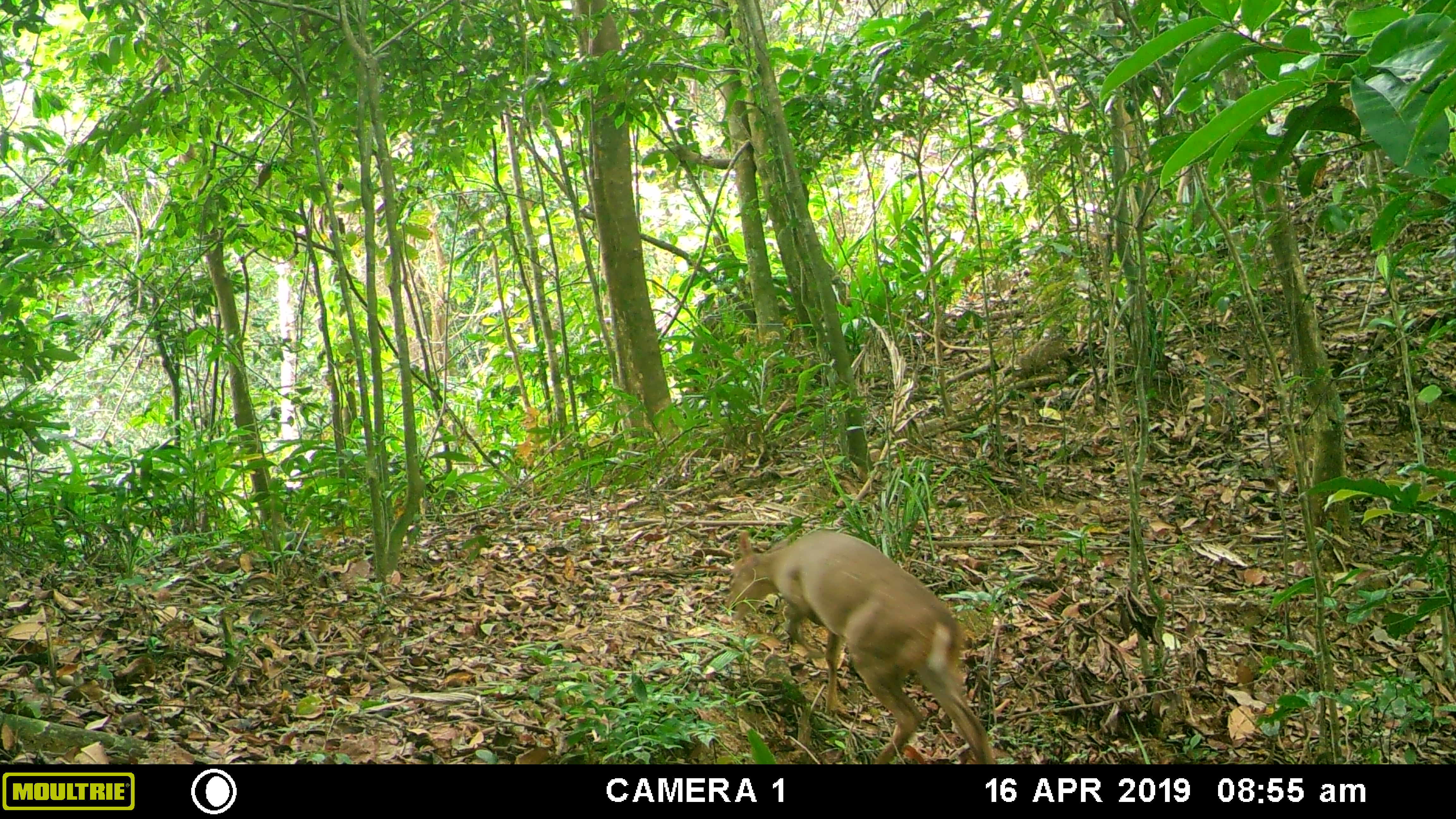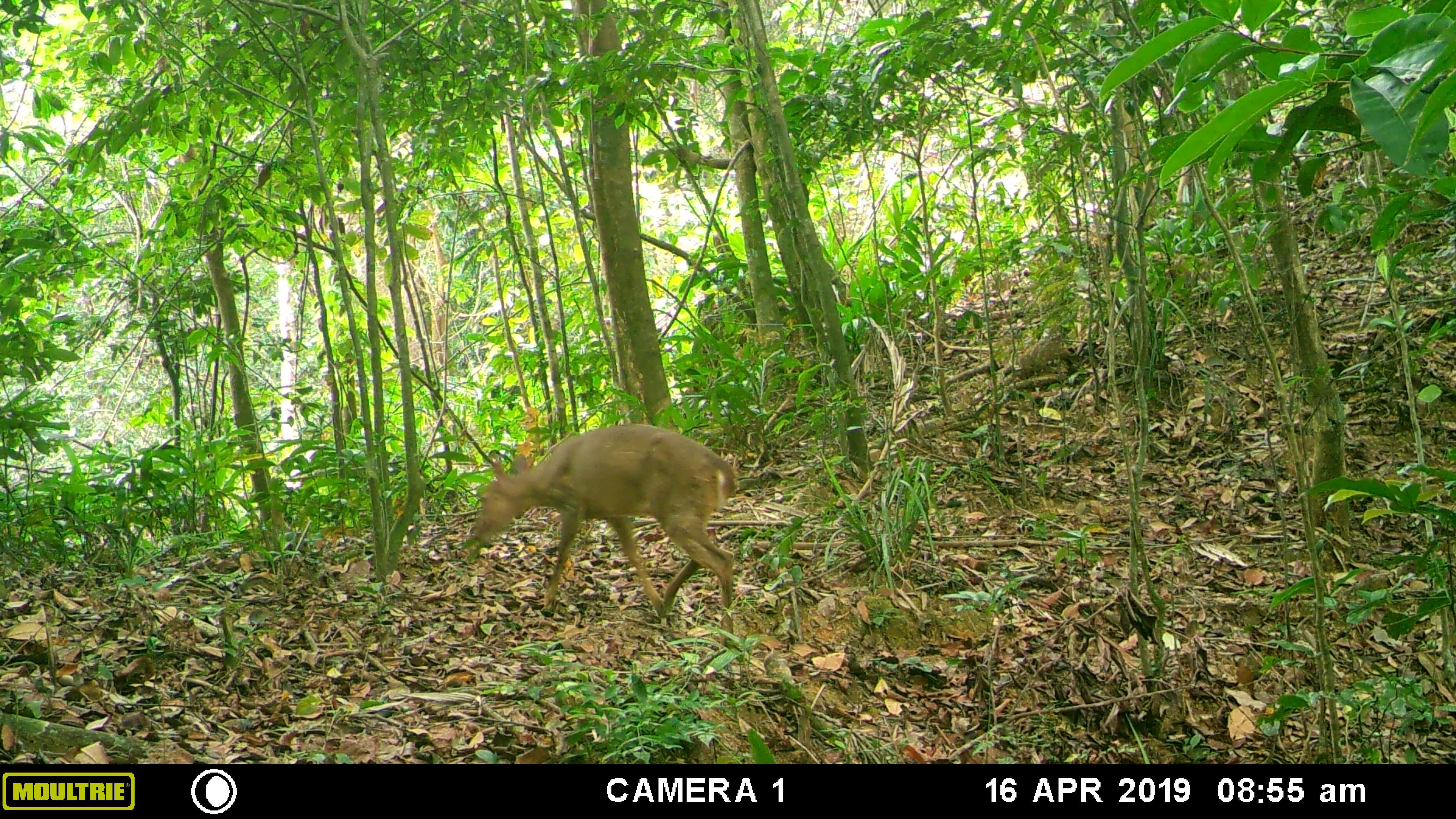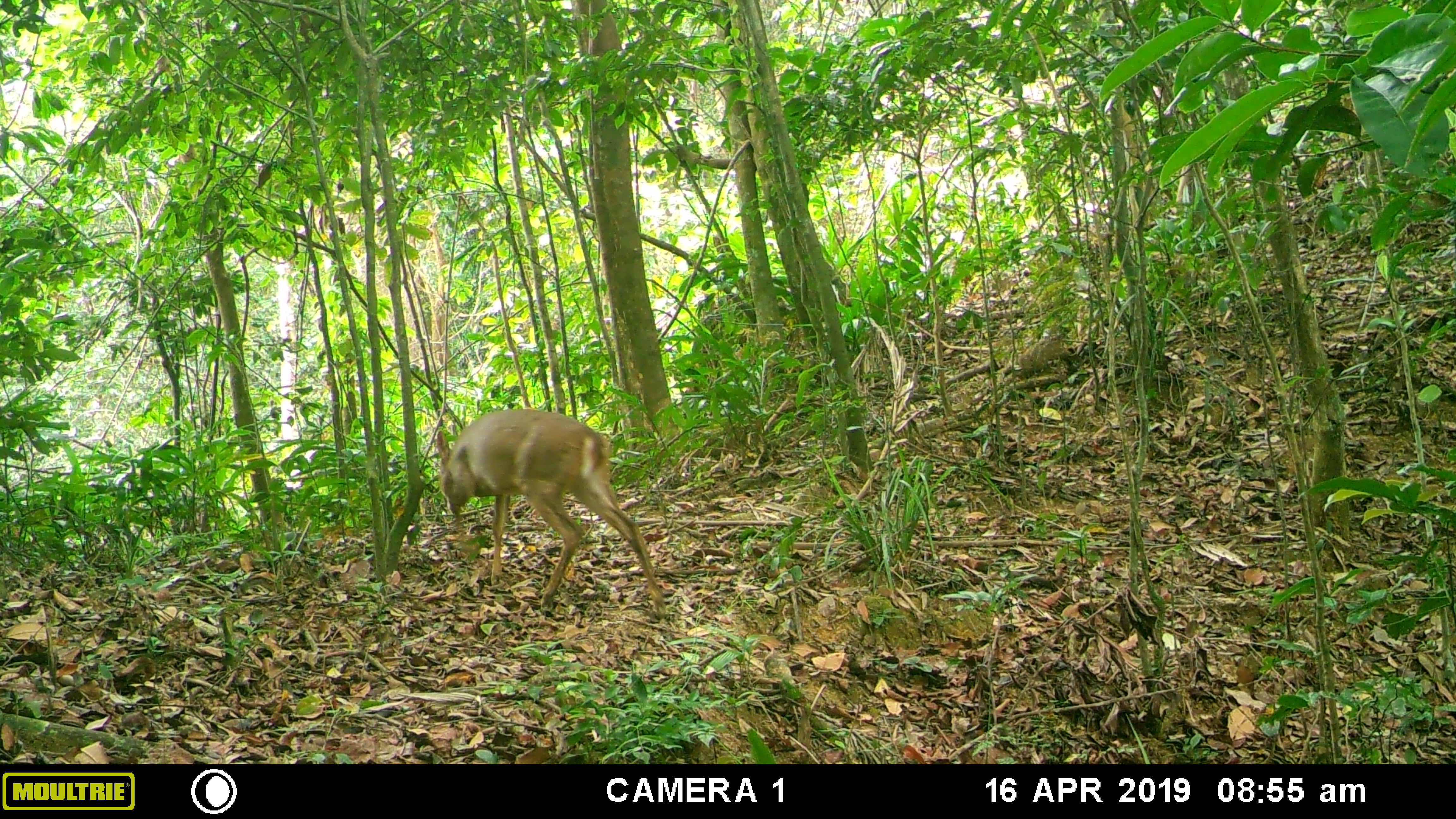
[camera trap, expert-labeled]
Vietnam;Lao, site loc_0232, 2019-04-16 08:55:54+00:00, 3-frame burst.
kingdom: Animalia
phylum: Chordata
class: Mammalia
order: Artiodactyla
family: Cervidae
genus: Muntiacus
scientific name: Muntiacus vuquangensis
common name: large-antlered muntjac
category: large antlered muntjac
Large antlered muntjac (large-antlered muntjac) (Muntiacus vuquangensis). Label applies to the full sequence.